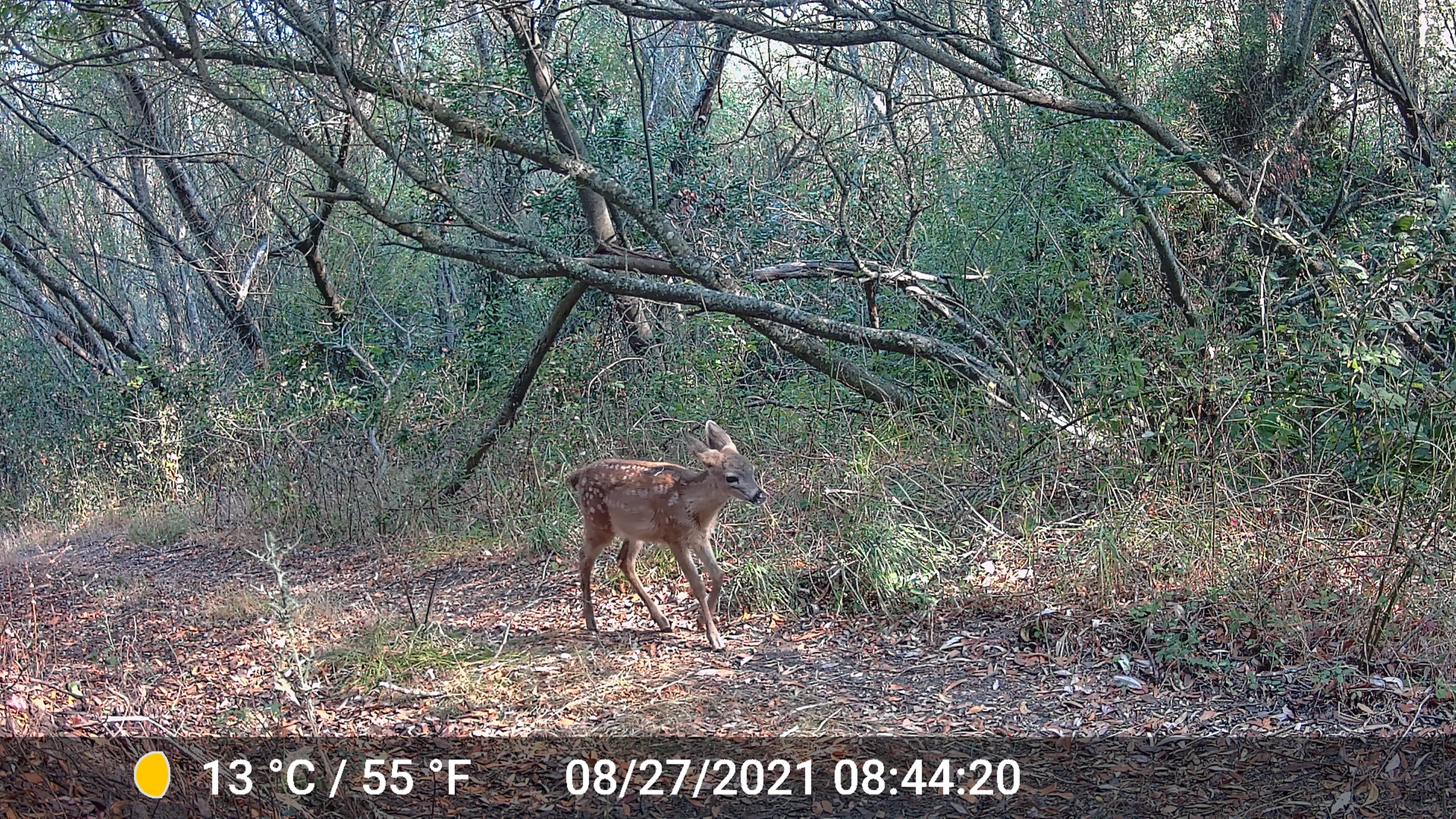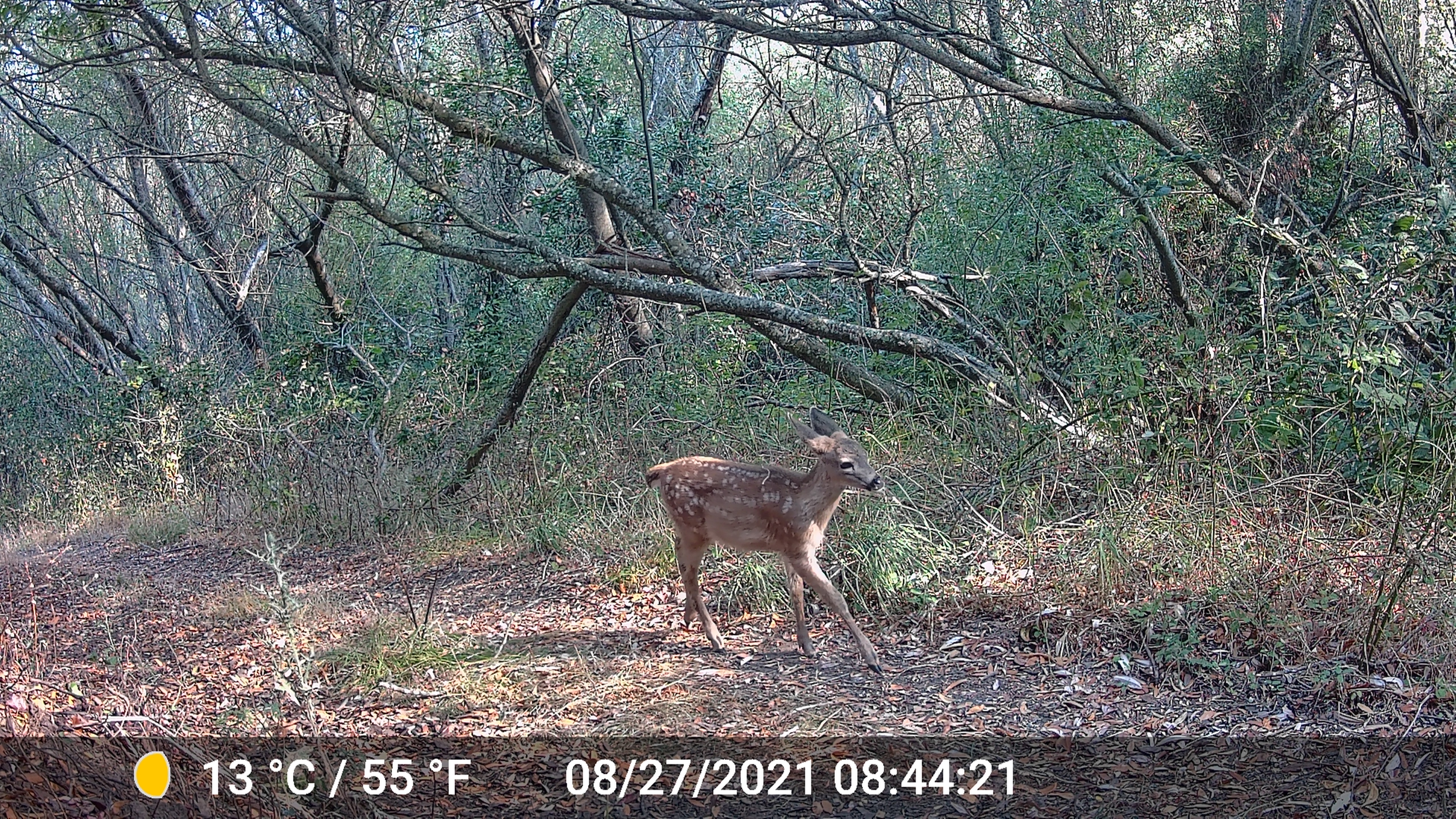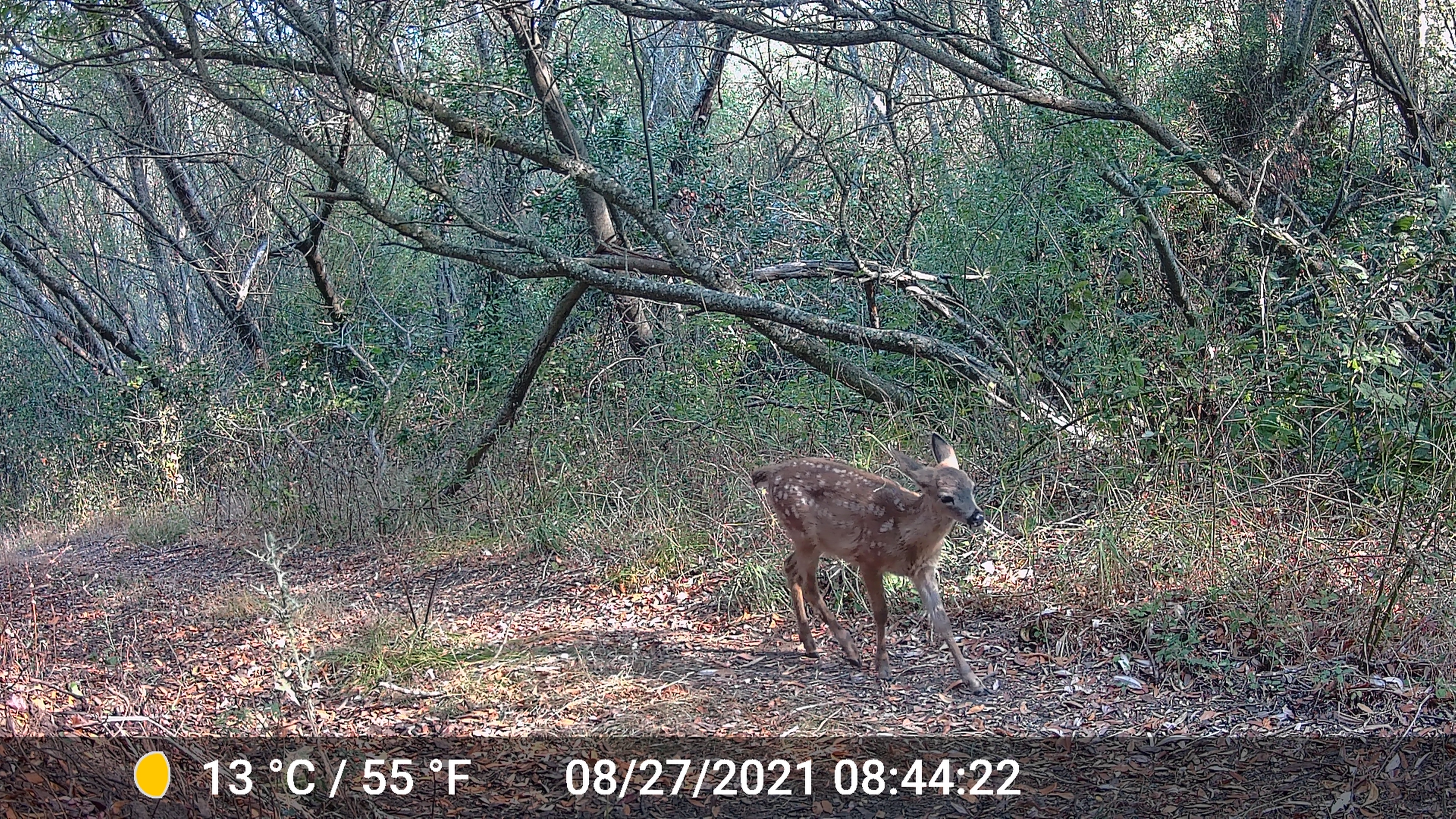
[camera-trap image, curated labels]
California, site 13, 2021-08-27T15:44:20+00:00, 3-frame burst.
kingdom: Animalia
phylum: Chordata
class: Mammalia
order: Artiodactyla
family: Cervidae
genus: Odocoileus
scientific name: Odocoileus hemionus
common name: mule deer